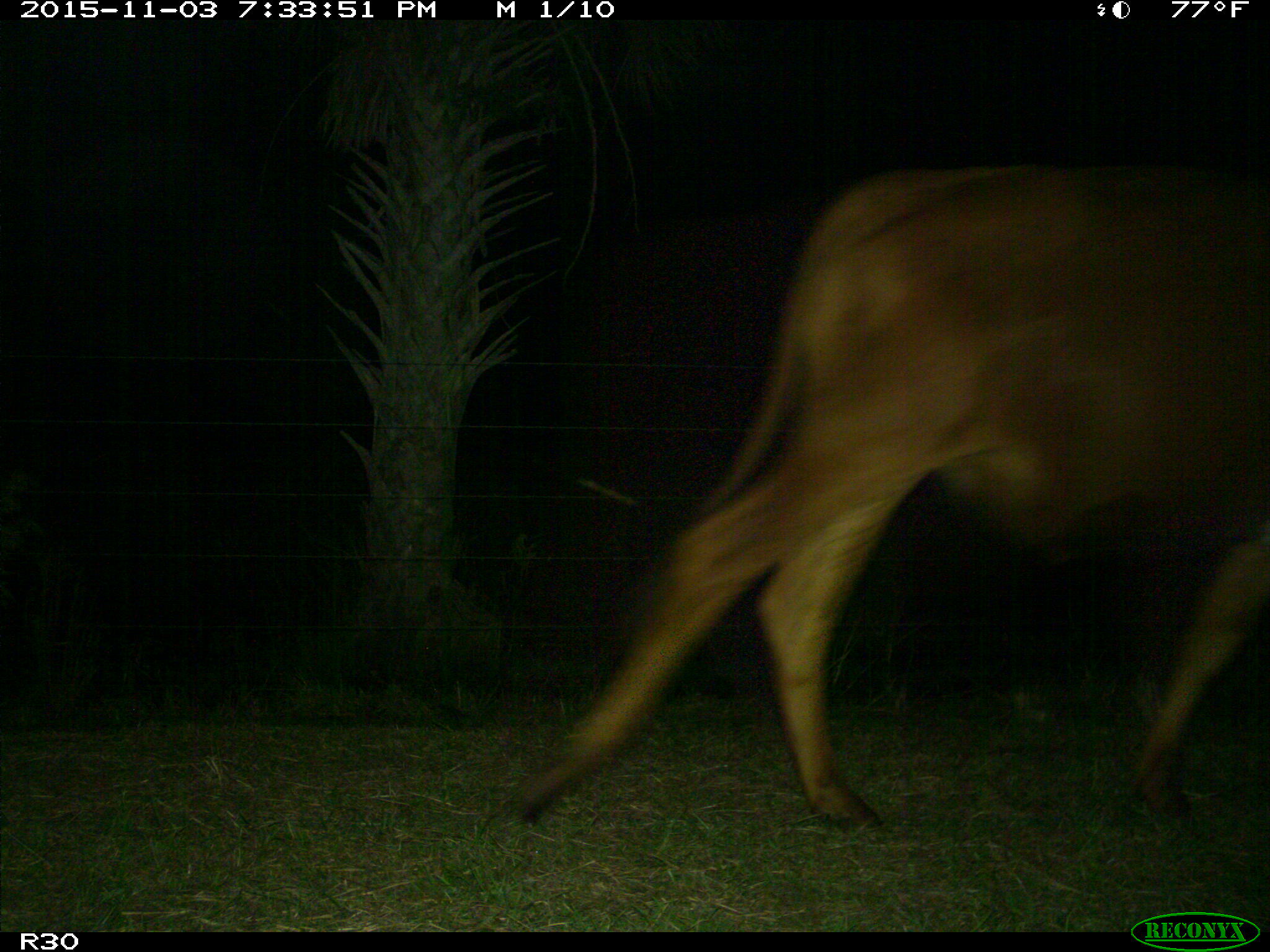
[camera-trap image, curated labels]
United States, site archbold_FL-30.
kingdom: Animalia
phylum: Chordata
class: Mammalia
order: Artiodactyla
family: Bovidae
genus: Bos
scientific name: Bos taurus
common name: domestic cow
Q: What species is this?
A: Bos taurus (domestic cow).